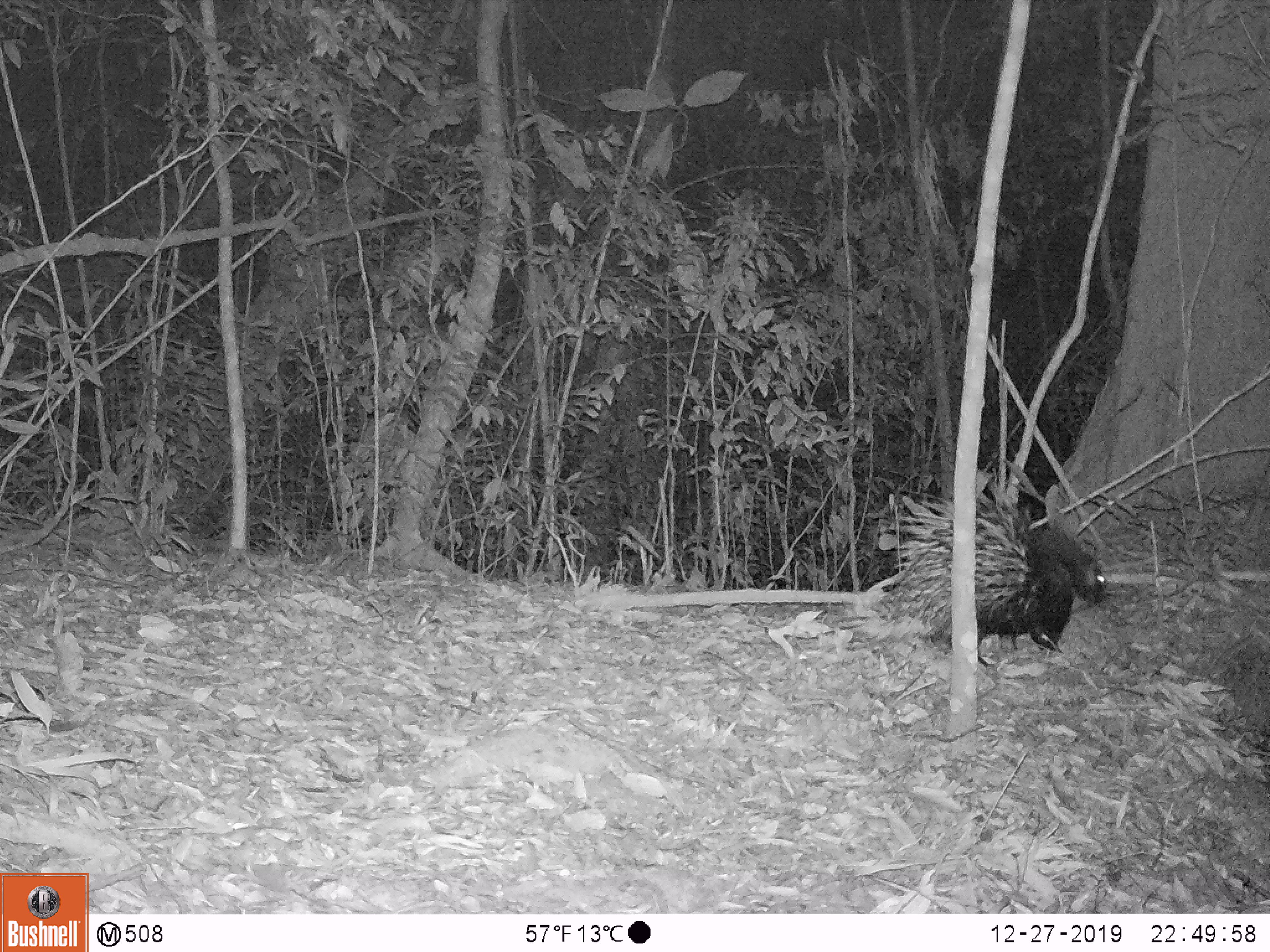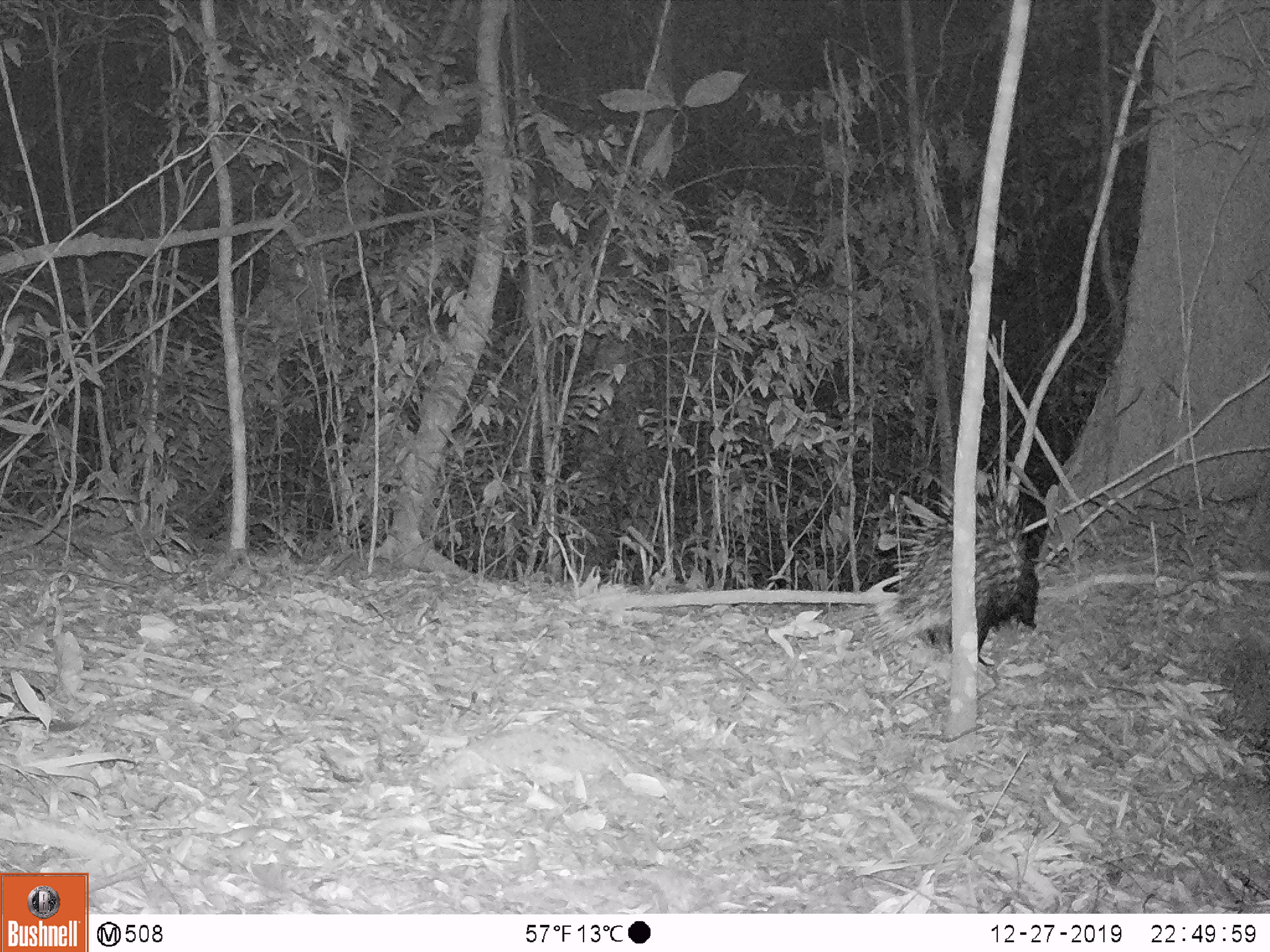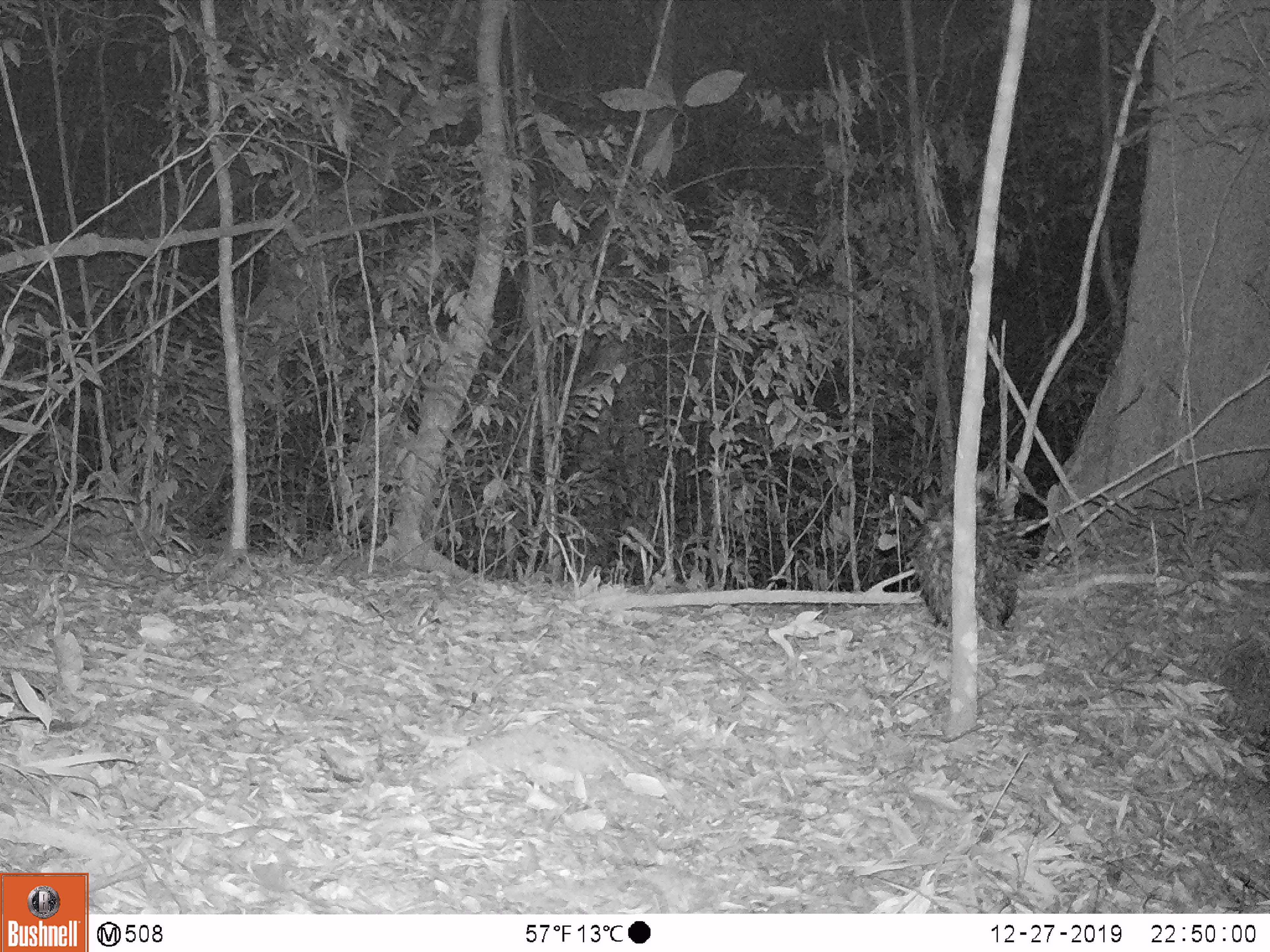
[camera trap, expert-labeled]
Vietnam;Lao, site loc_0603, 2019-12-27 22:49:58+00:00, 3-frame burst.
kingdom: Animalia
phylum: Chordata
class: Mammalia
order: Rodentia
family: Hystricidae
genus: Hystrix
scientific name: Hystrix brachyura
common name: malayan porcupine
Malayan porcupine (Hystrix brachyura). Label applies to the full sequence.